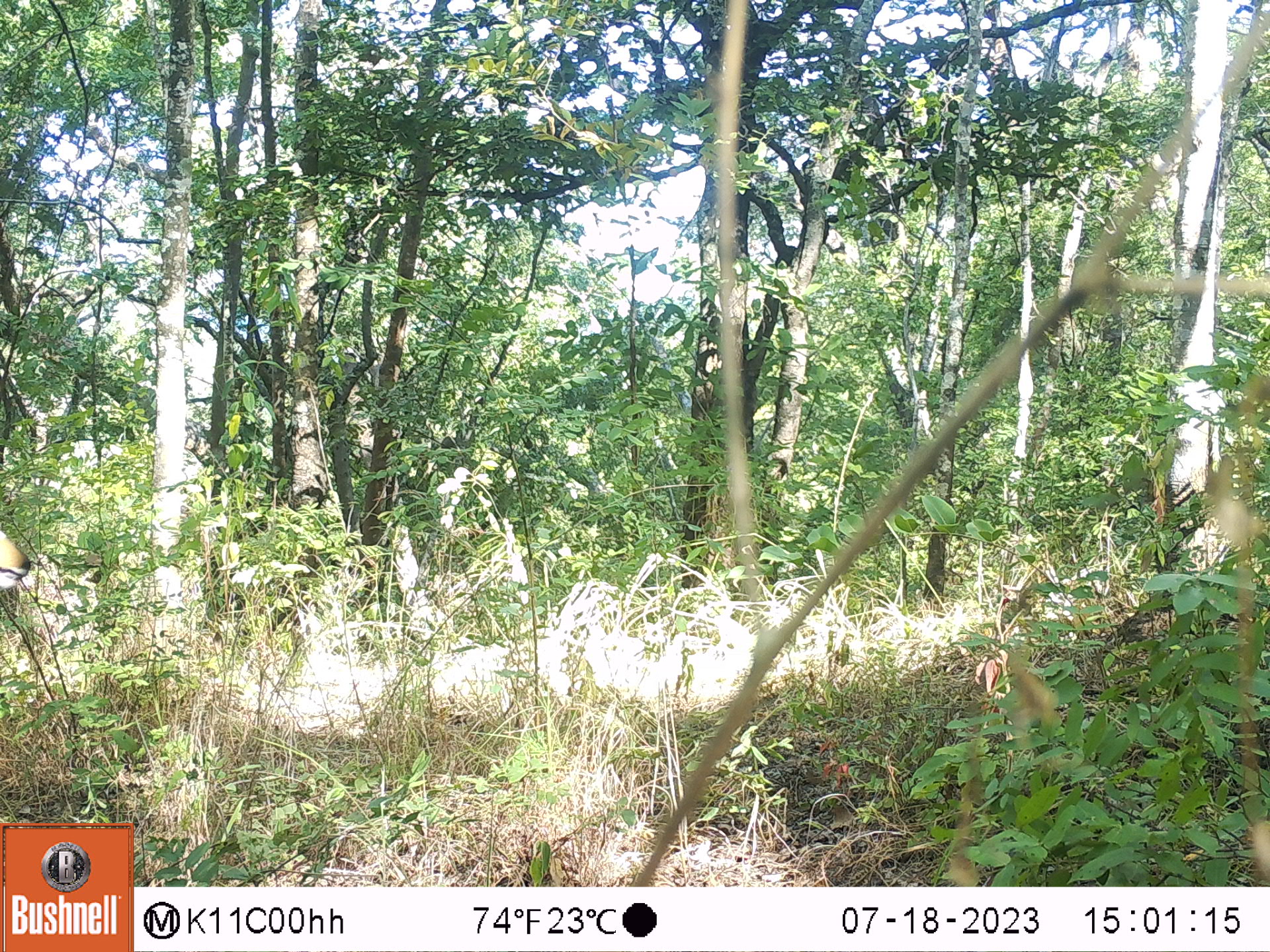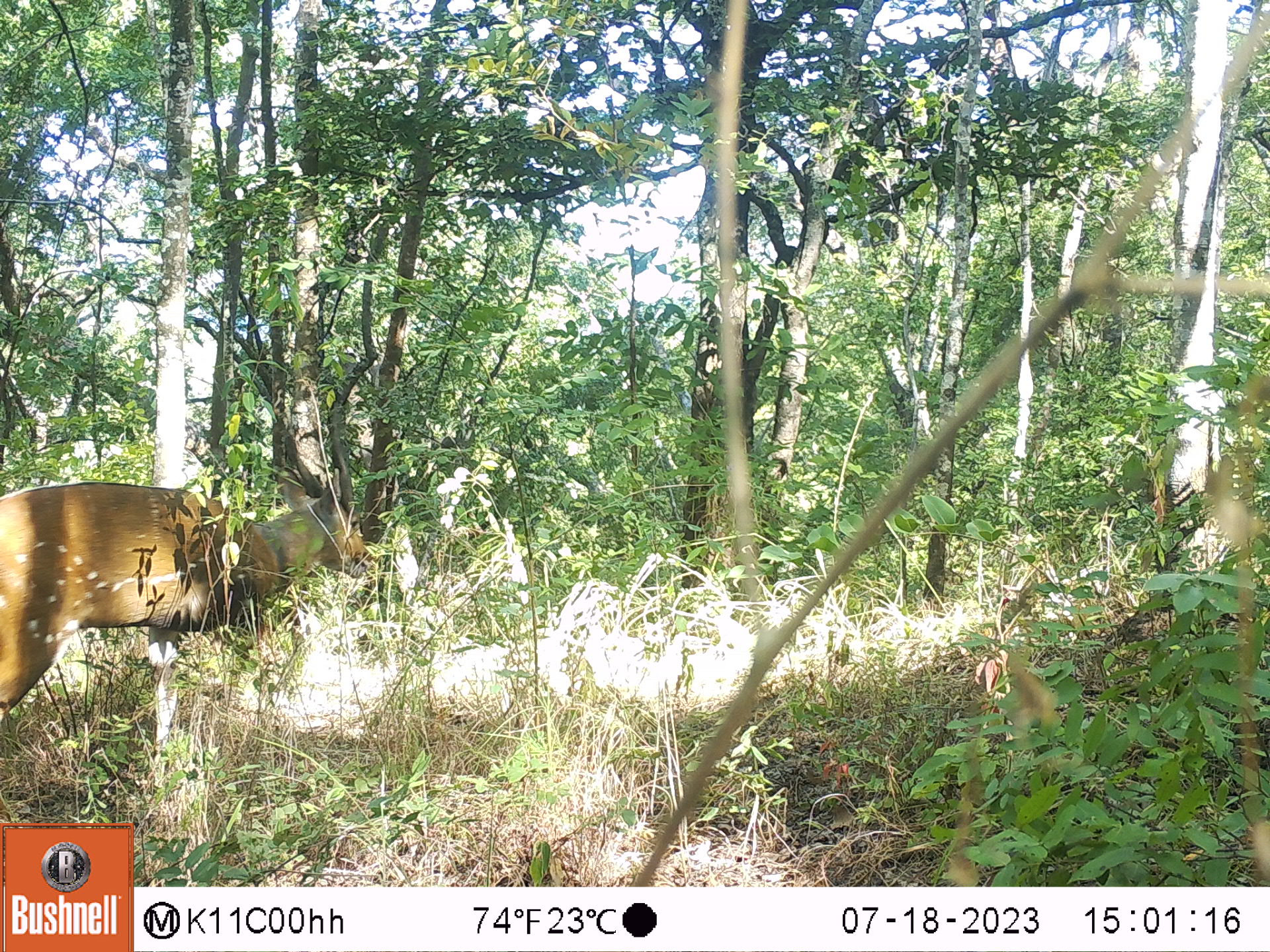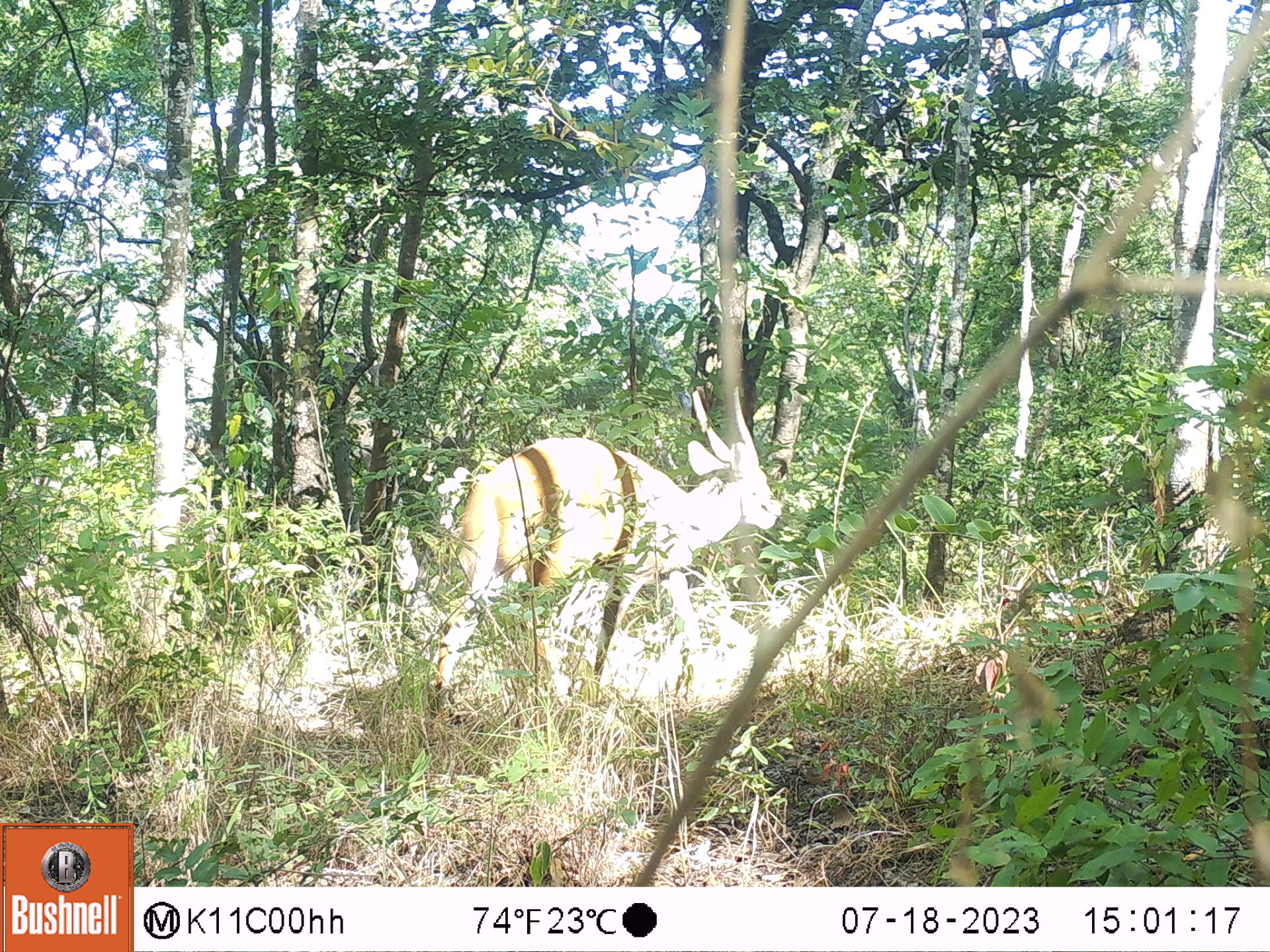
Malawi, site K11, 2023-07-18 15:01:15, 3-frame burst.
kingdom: Animalia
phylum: Chordata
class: Mammalia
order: Artiodactyla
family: Bovidae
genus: Tragelaphus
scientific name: Tragelaphus sylvaticus sylvaticus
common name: cape bushbuck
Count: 1.